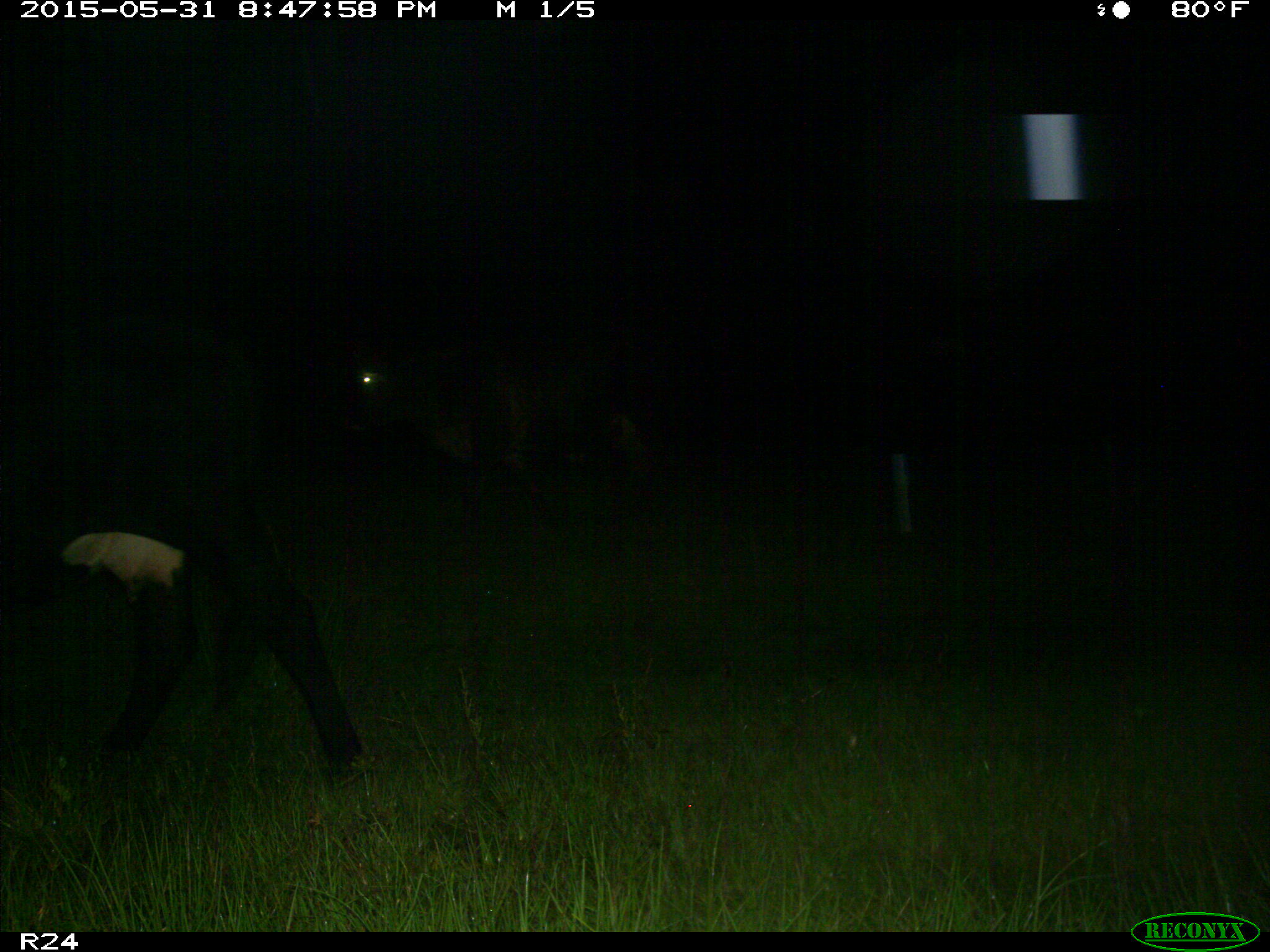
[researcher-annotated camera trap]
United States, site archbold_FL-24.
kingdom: Animalia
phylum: Chordata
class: Mammalia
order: Artiodactyla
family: Bovidae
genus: Bos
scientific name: Bos taurus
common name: domestic cow